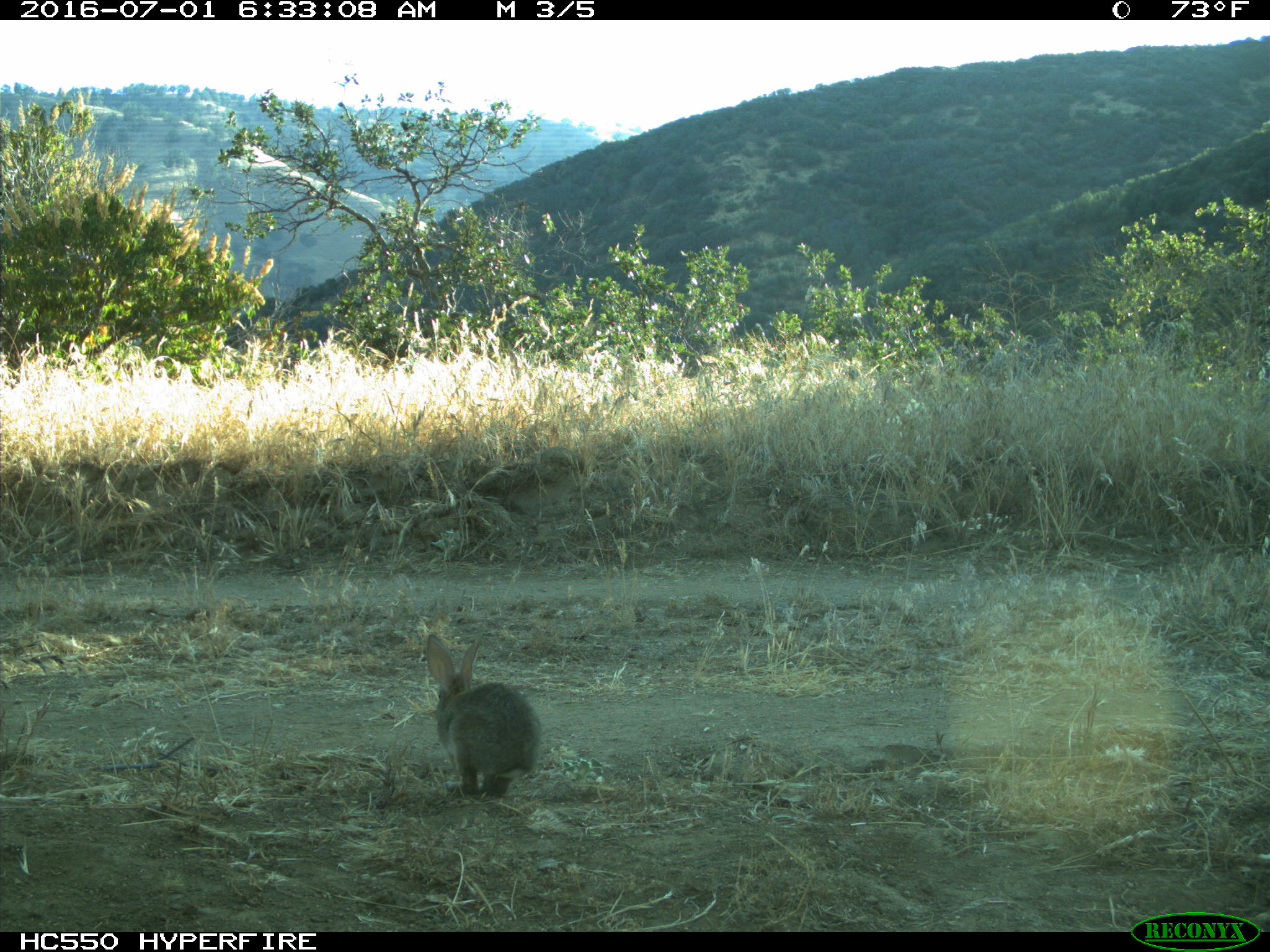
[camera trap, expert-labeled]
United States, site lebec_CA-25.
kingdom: Animalia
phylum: Chordata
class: Mammalia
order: Lagomorpha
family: Leporidae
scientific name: Leporidae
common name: rabbits and hares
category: unidentified rabbit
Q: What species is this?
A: Unidentified rabbit (rabbits and hares) (Leporidae).